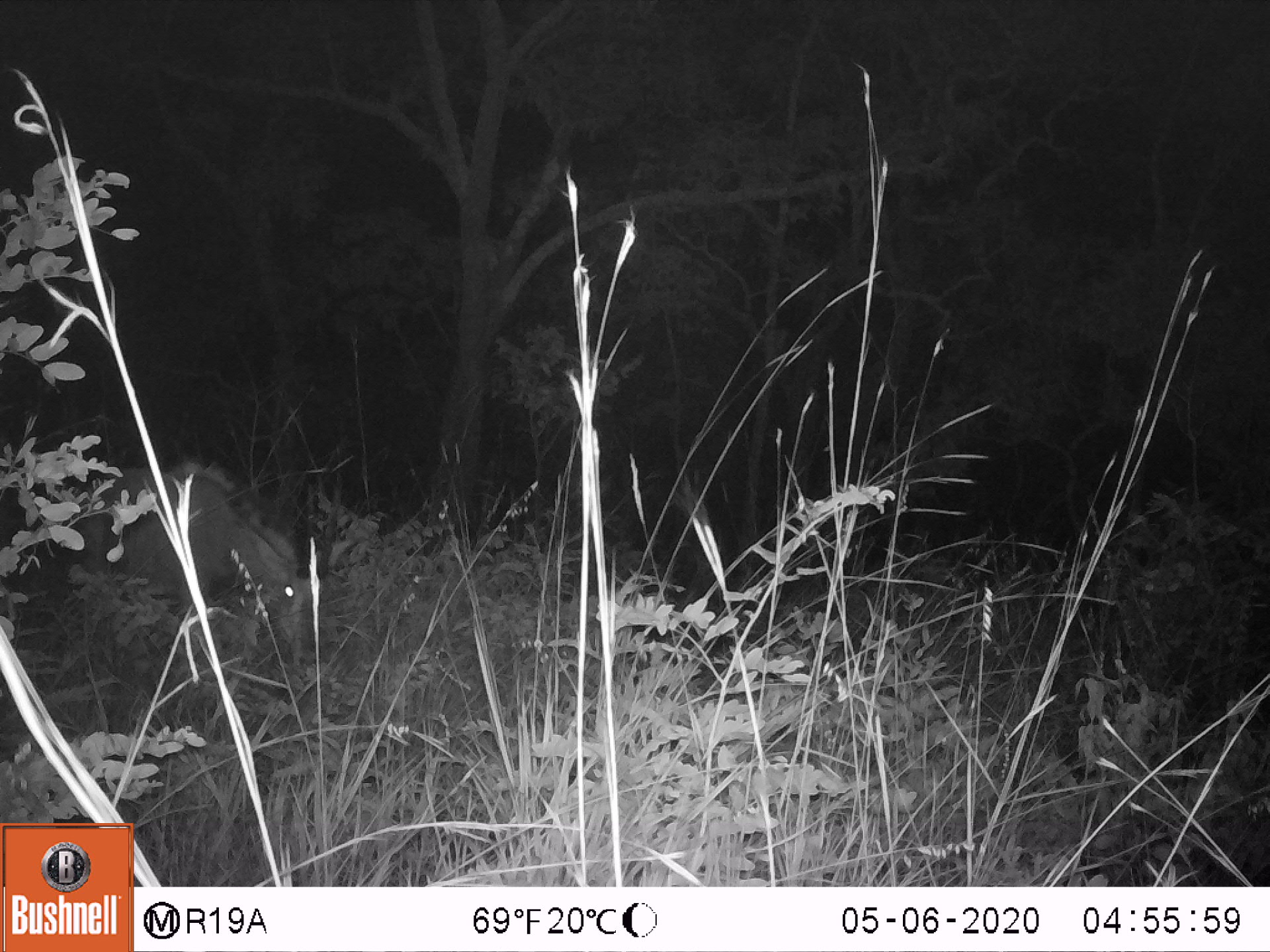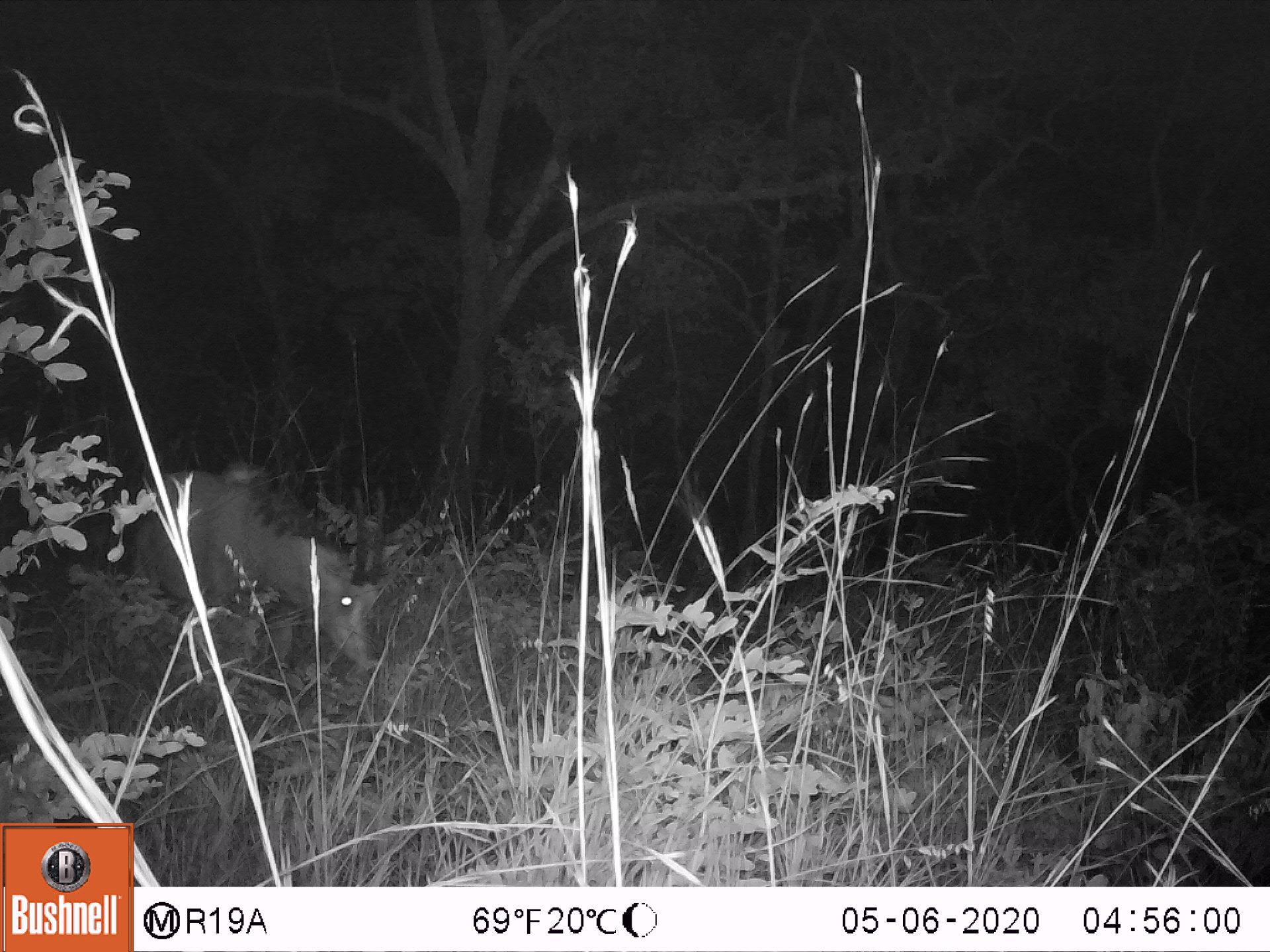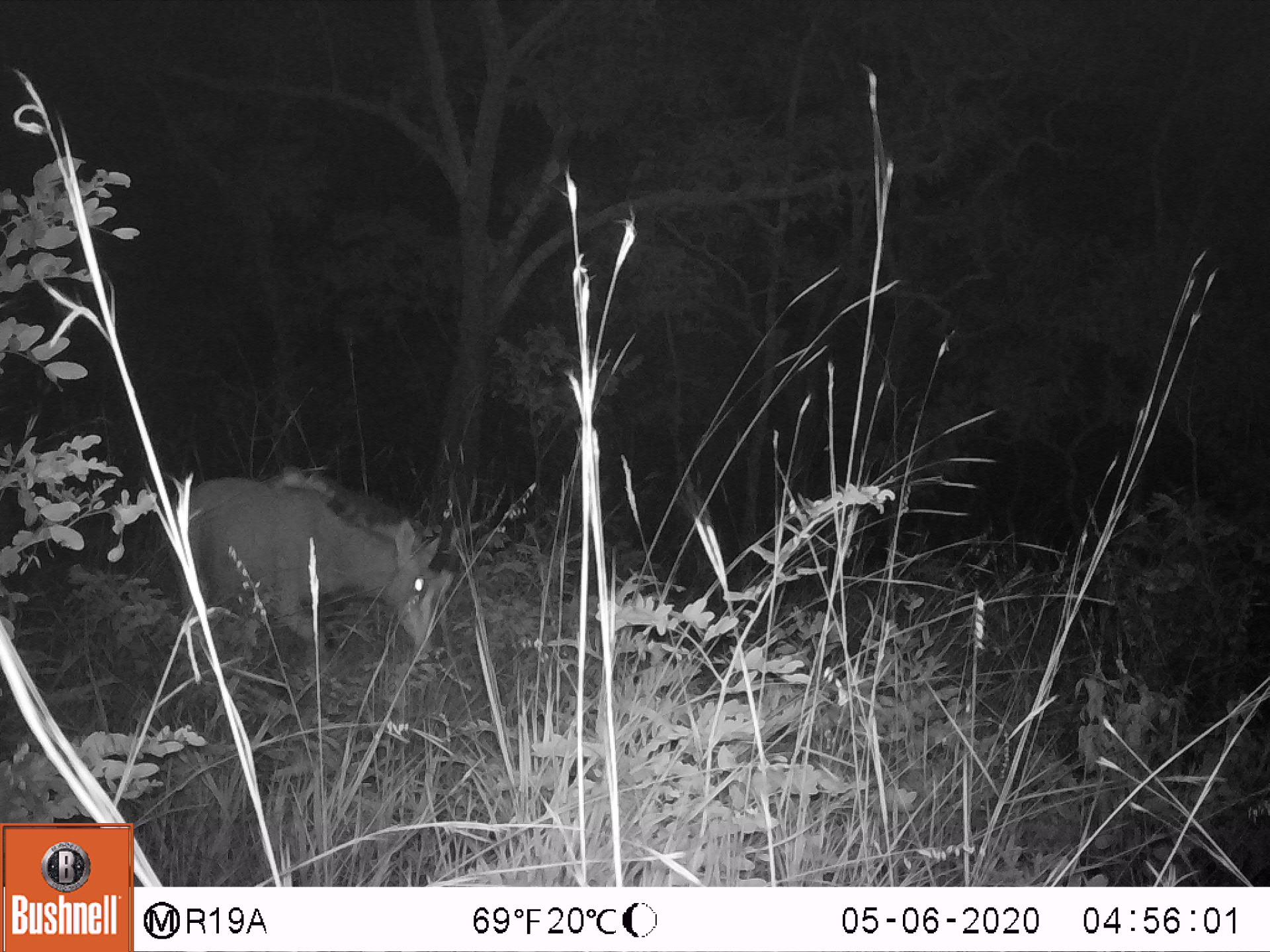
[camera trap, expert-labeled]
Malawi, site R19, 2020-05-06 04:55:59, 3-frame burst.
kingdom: Animalia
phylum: Chordata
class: Mammalia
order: Artiodactyla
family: Bovidae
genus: Hippotragus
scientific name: Hippotragus niger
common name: sable antelope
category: sable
Sable (sable antelope) (Hippotragus niger), count 1.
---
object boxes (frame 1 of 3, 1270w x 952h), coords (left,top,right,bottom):
sable: (58,453,348,682)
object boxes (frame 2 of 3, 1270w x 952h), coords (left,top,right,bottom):
sable: (119,461,395,675)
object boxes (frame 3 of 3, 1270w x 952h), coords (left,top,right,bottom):
sable: (150,467,482,670)